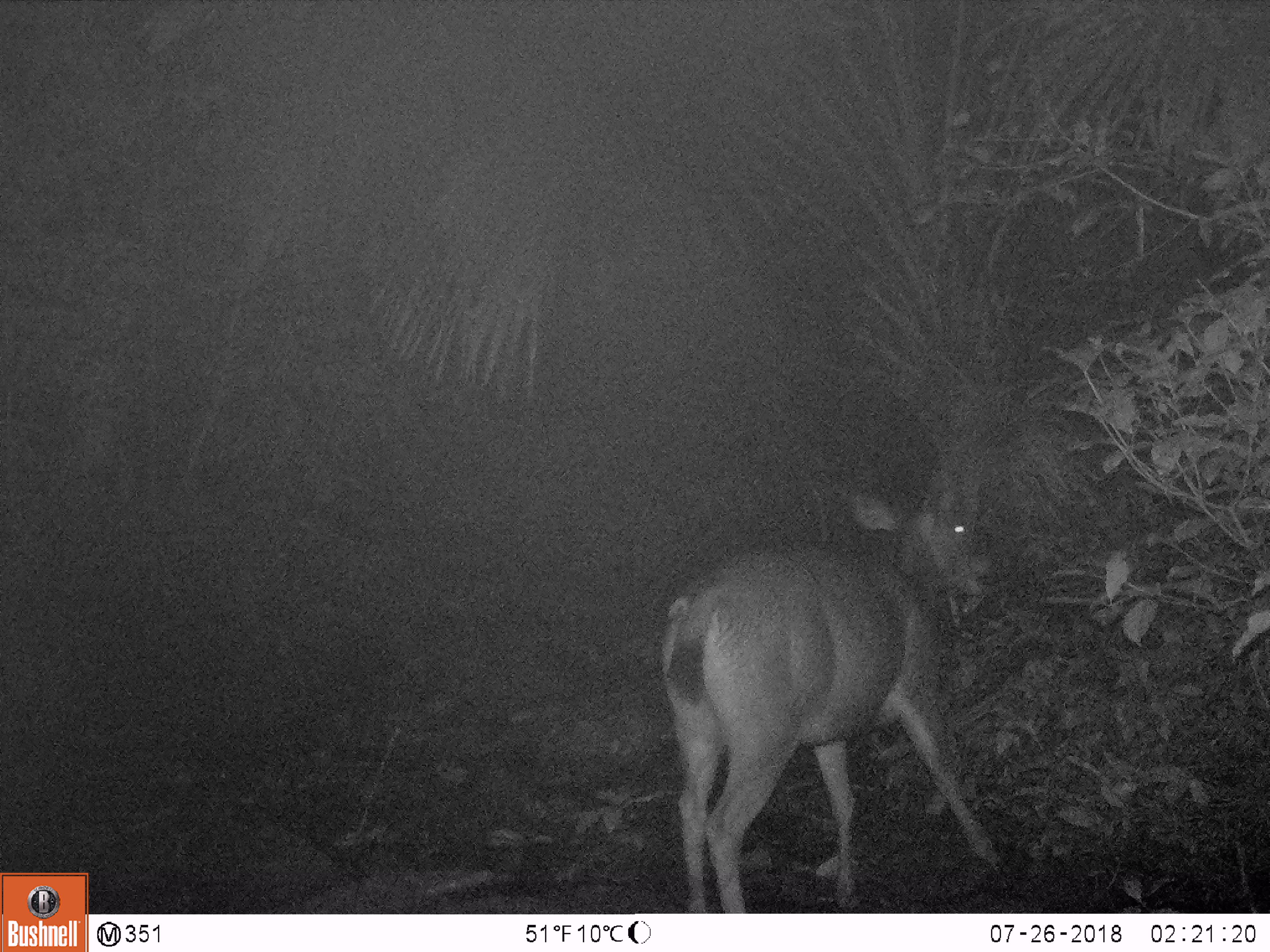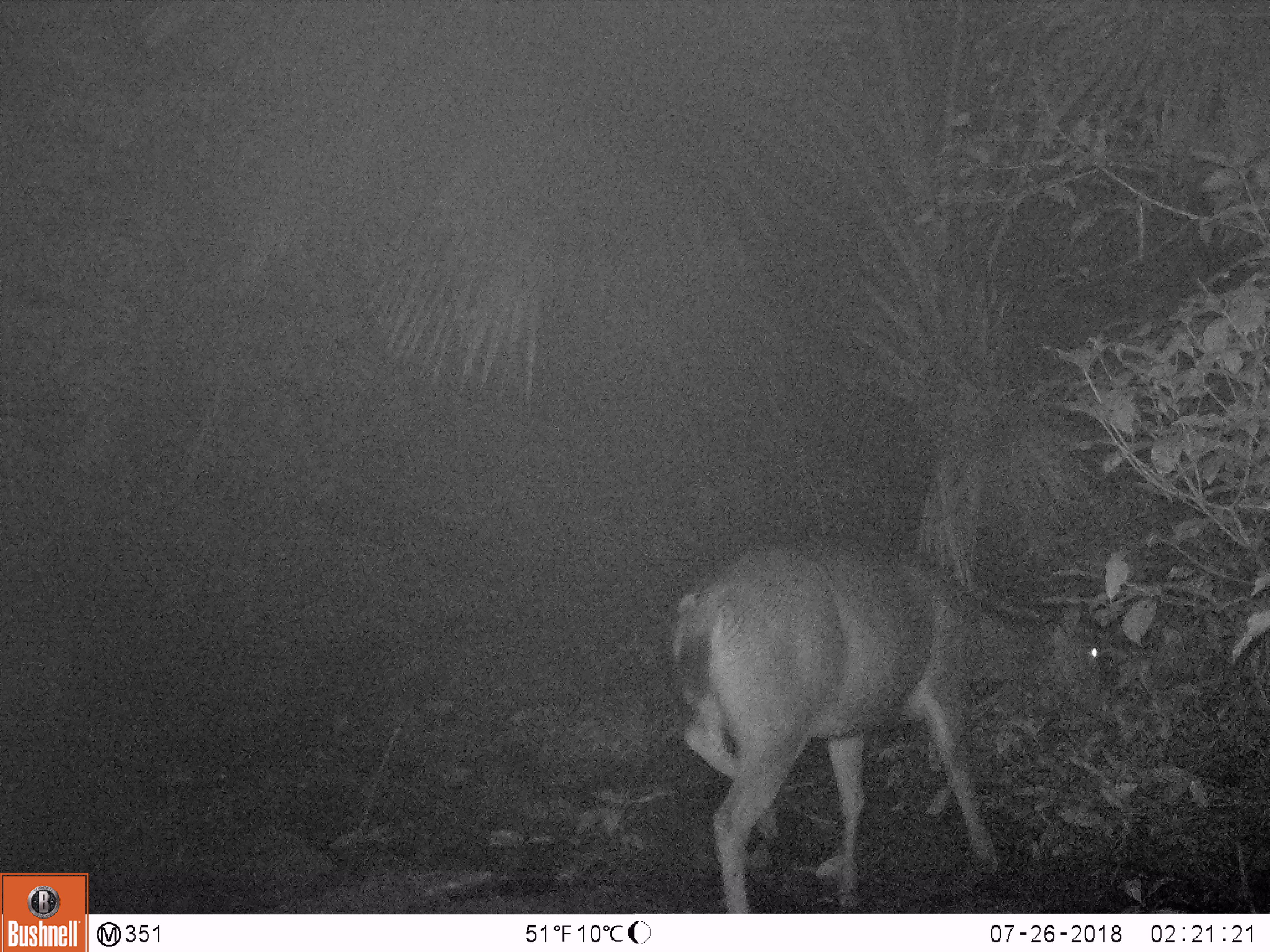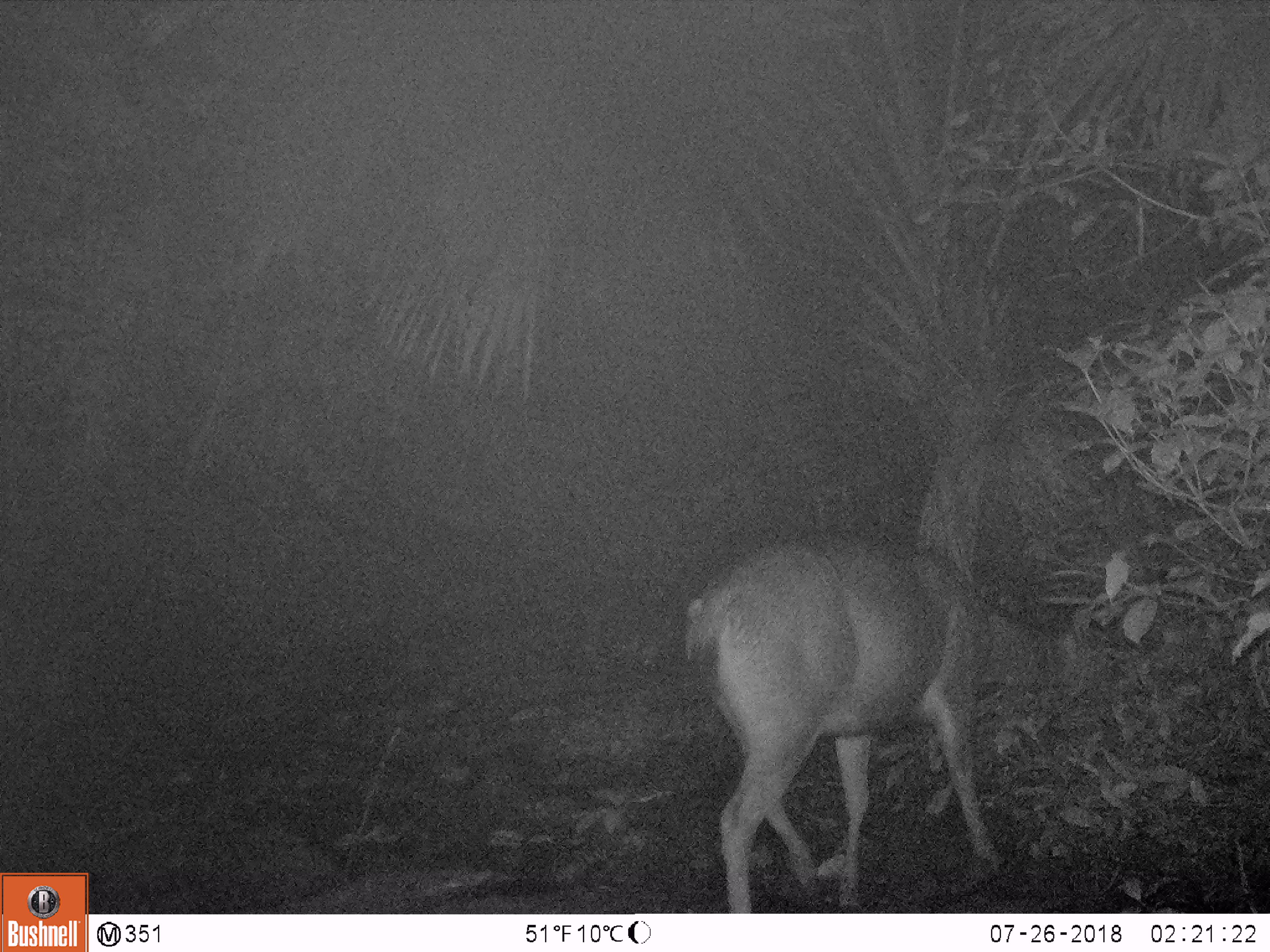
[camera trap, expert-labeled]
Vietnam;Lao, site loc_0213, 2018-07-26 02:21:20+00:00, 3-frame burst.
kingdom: Animalia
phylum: Chordata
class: Mammalia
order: Artiodactyla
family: Cervidae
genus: Rusa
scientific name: Rusa unicolor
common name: sambar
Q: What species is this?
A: Sambar (Rusa unicolor).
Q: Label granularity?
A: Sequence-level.